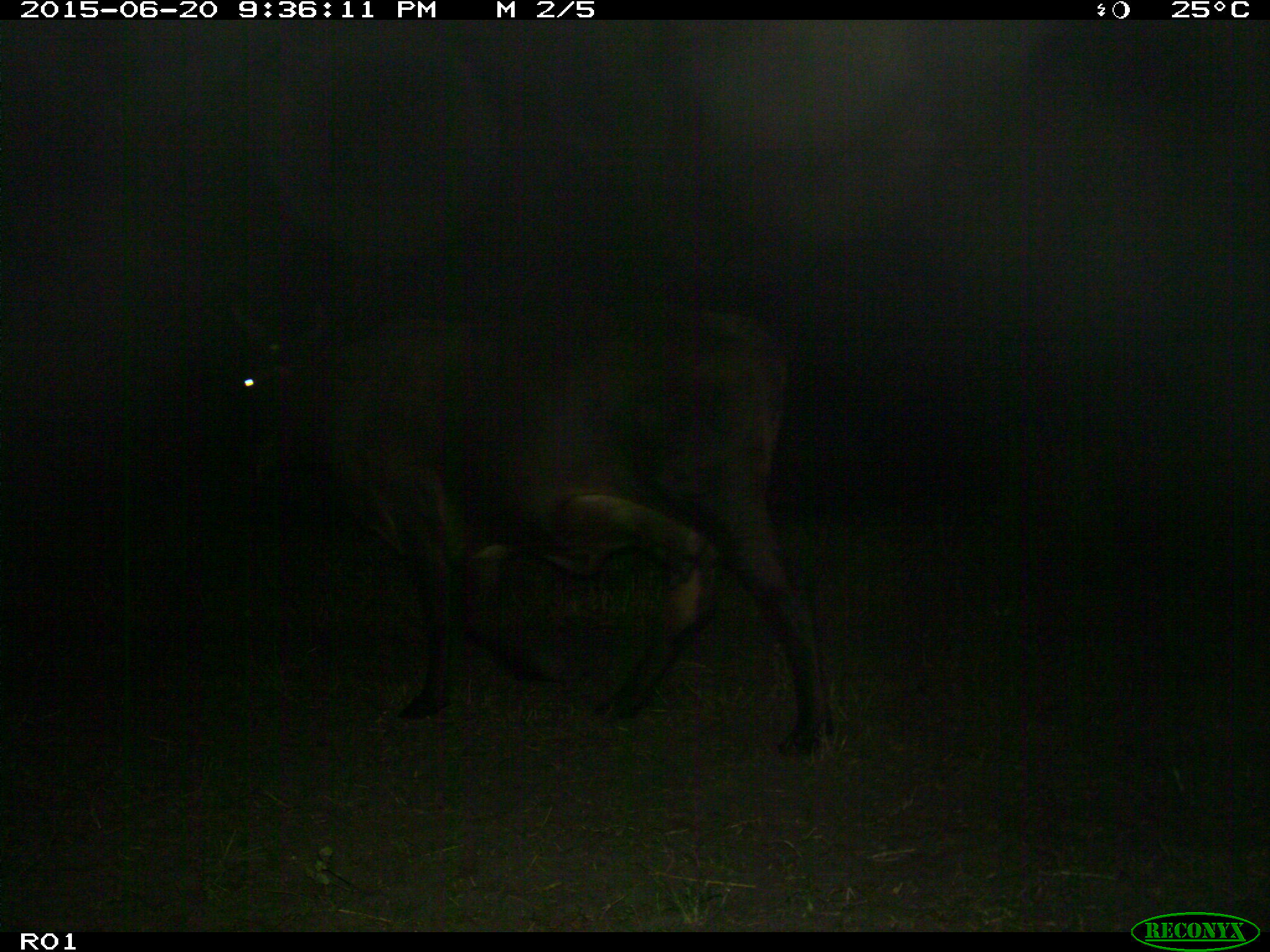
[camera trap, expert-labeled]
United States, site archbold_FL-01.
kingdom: Animalia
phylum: Chordata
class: Mammalia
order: Artiodactyla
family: Bovidae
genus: Bos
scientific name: Bos taurus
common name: domestic cow